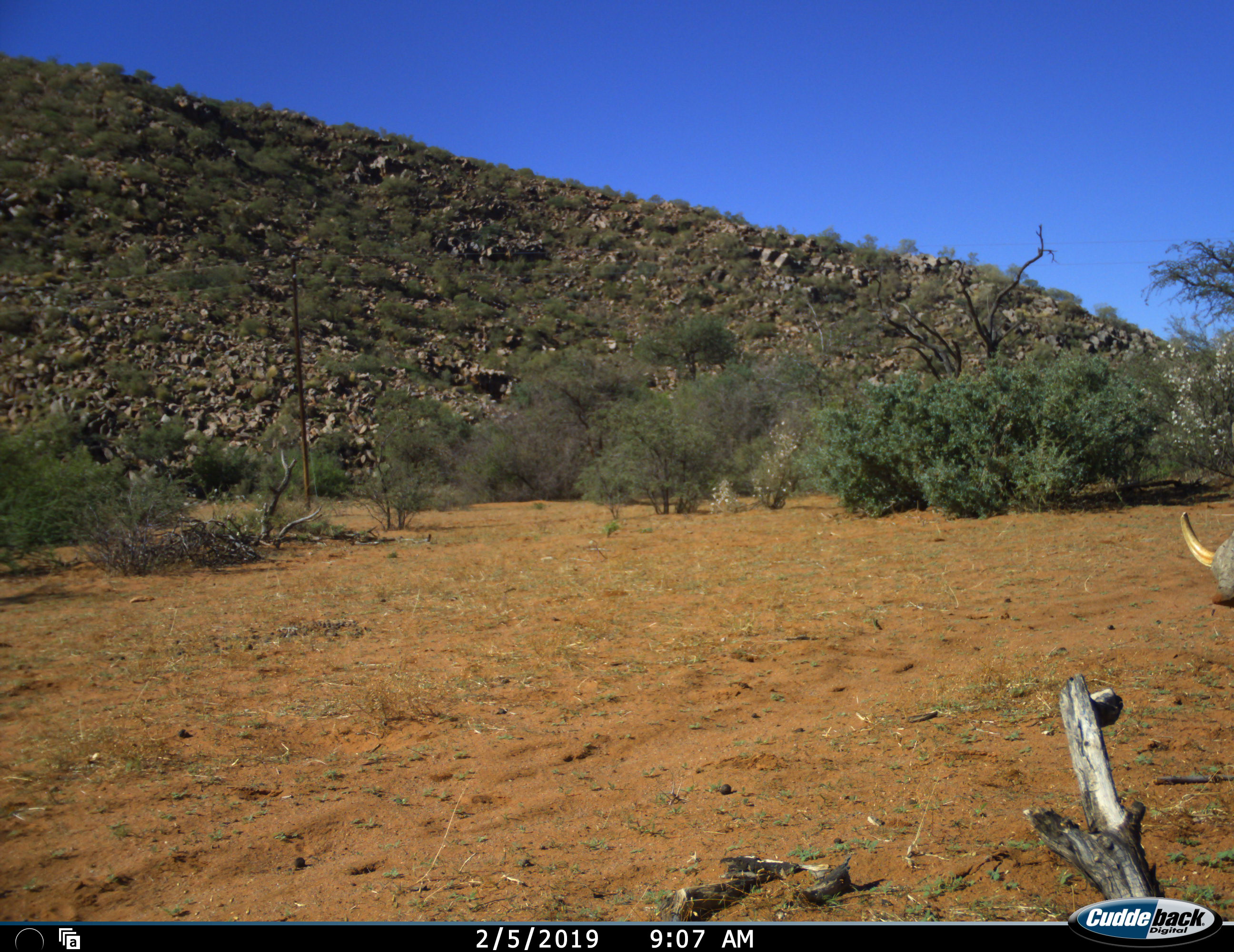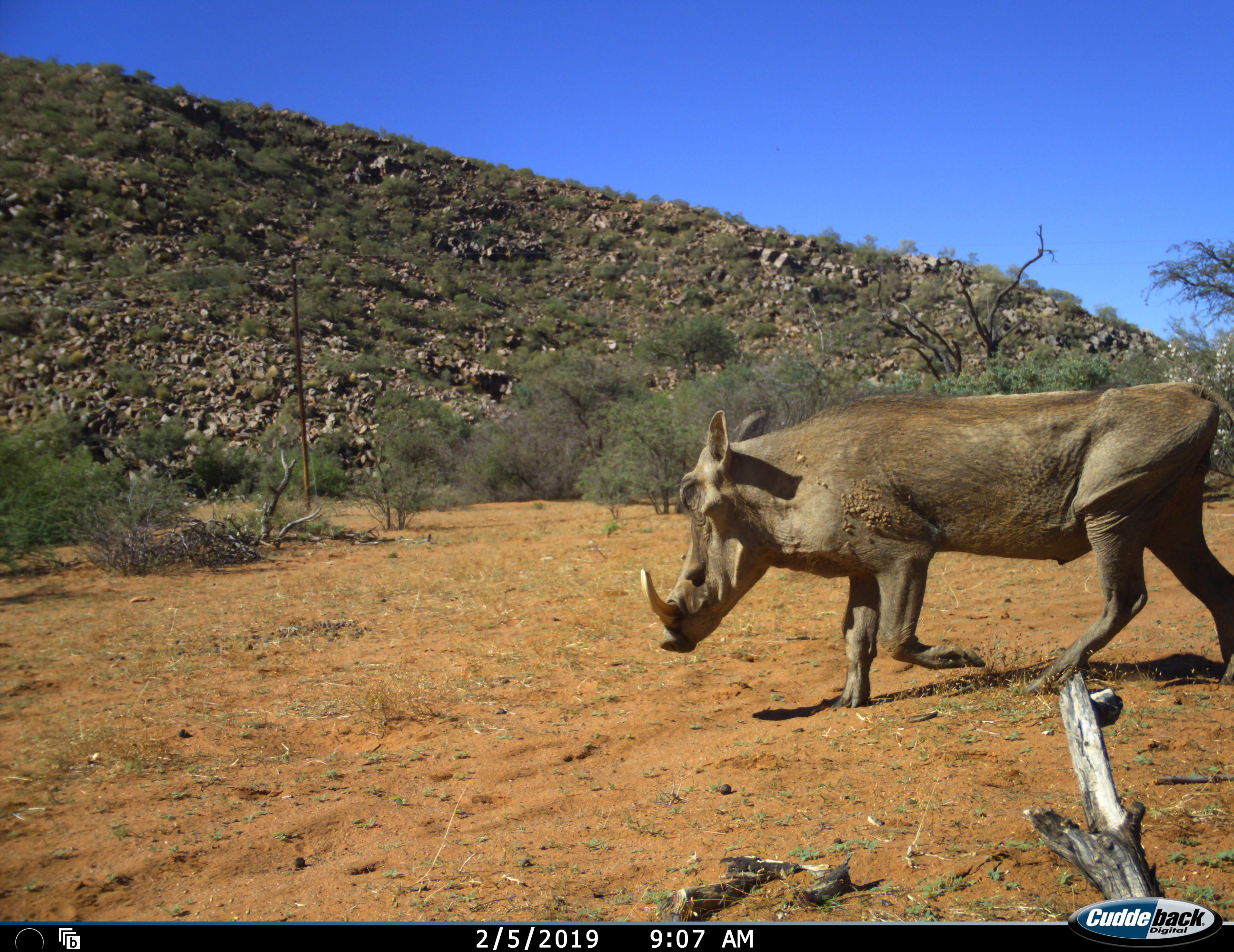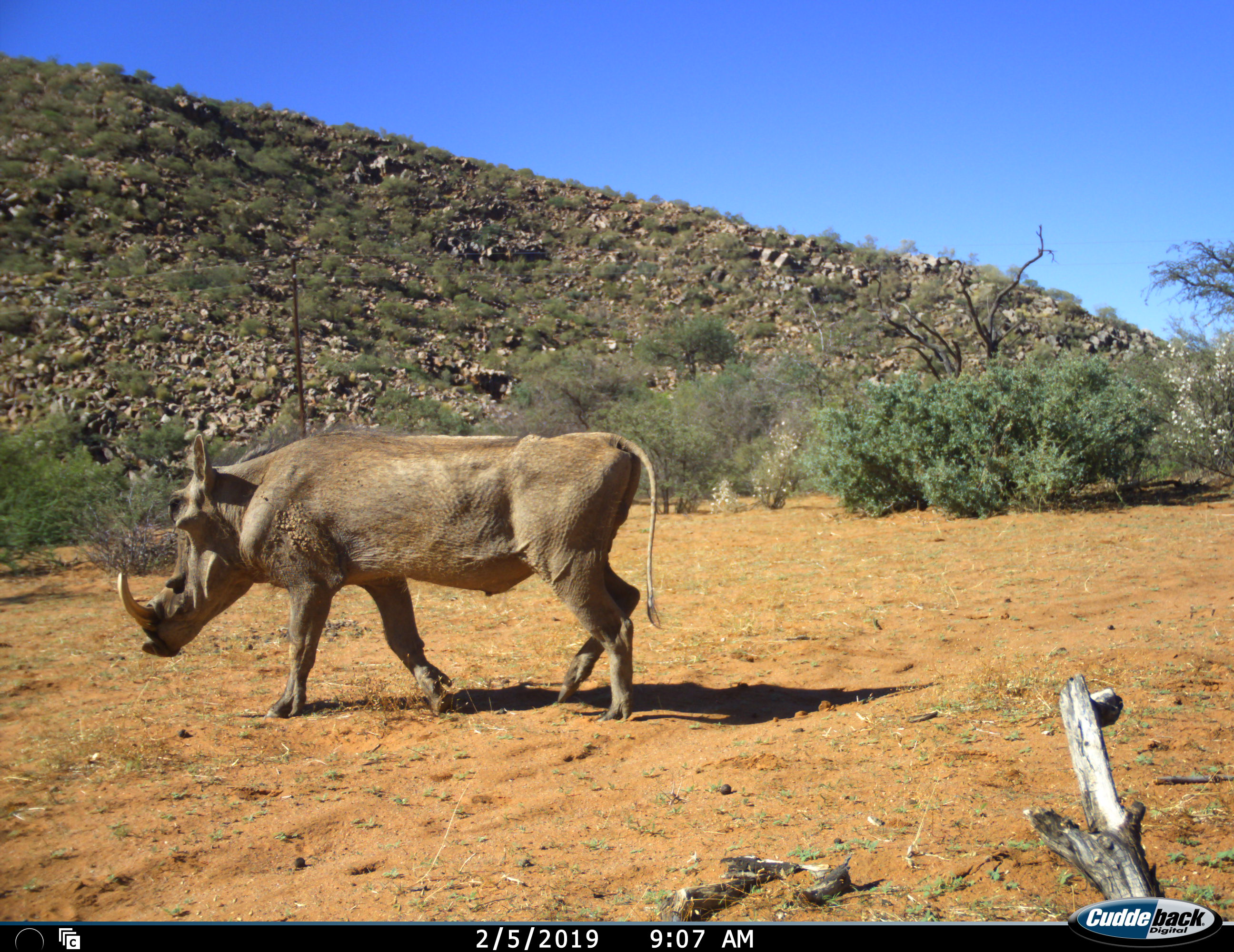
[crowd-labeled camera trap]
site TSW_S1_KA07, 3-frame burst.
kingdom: Animalia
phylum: Chordata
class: Mammalia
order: Artiodactyla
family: Suidae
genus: Phacochoerus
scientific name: Phacochoerus africanus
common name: warthog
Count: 1.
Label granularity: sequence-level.